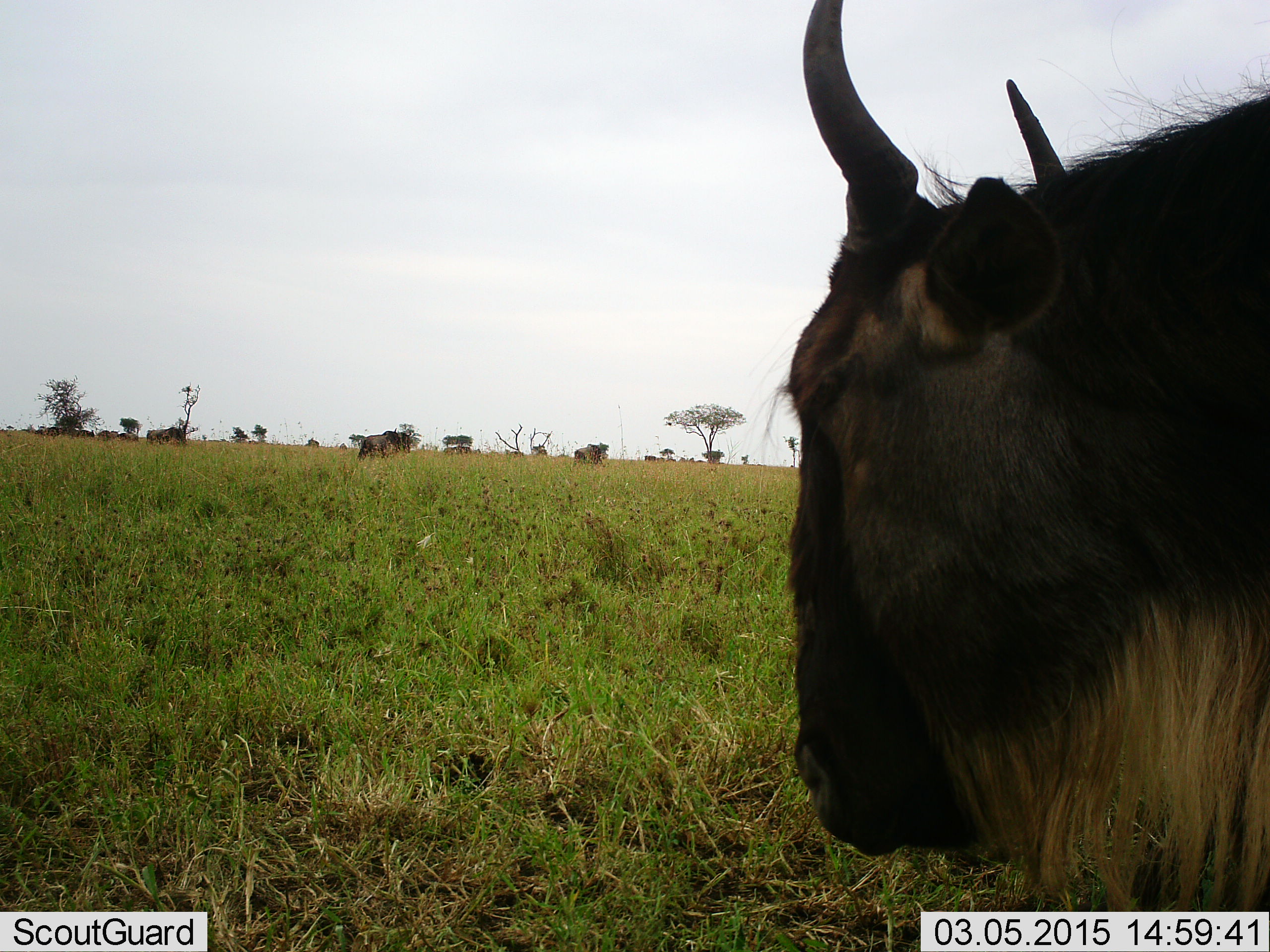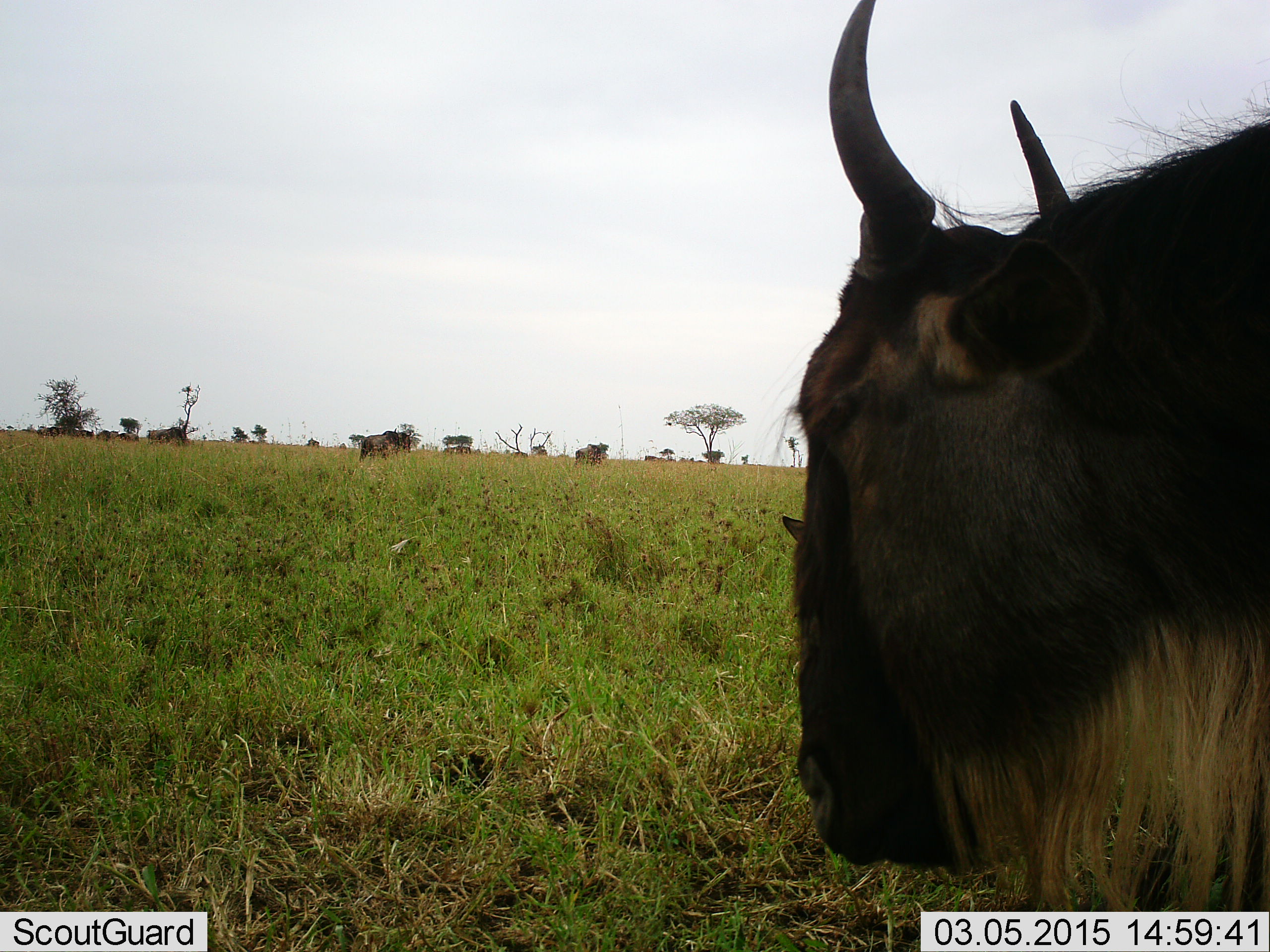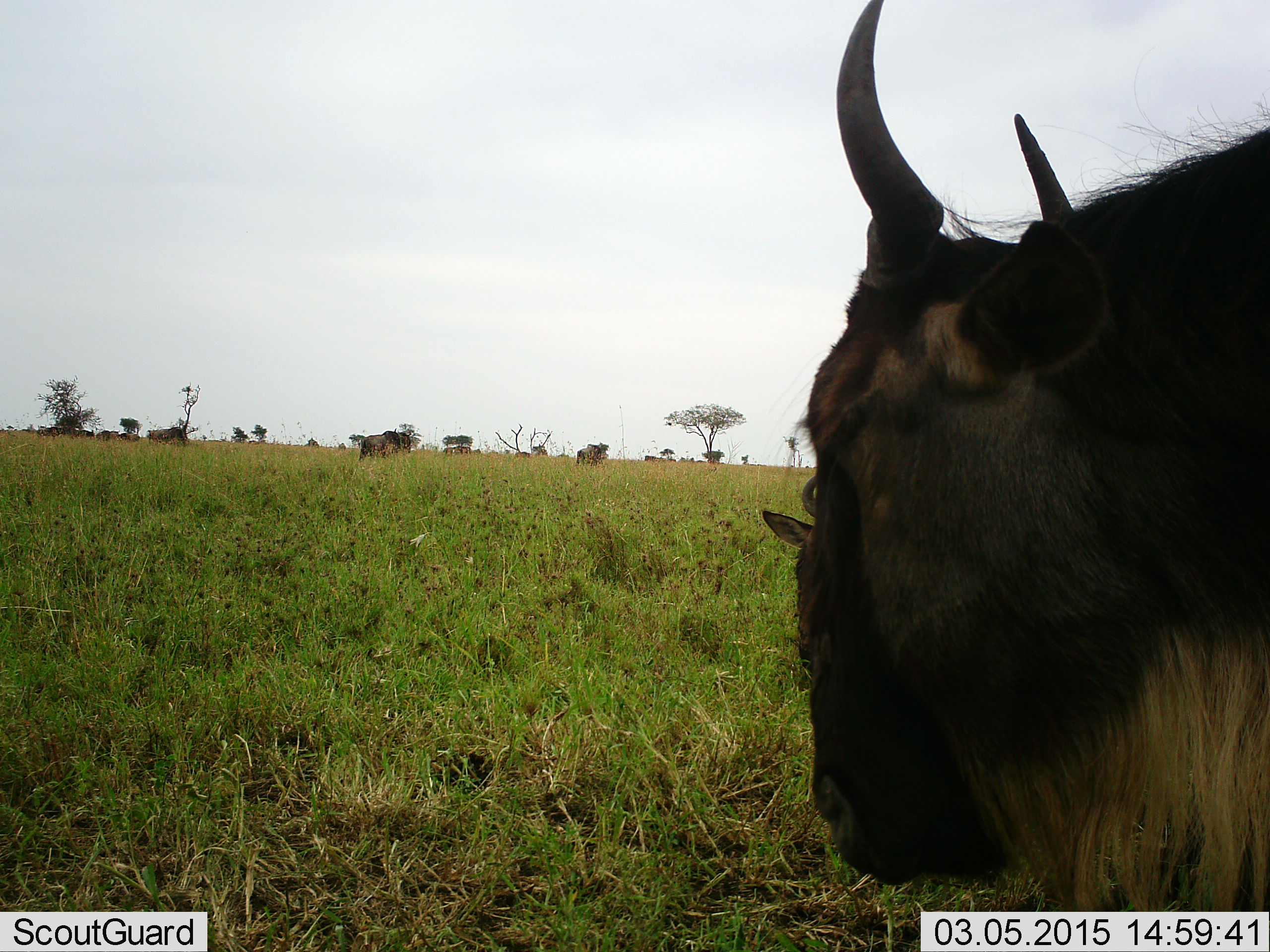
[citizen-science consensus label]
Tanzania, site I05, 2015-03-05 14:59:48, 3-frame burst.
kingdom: Animalia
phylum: Chordata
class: Mammalia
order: Artiodactyla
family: Bovidae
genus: Connochaetes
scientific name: Connochaetes taurinus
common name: blue wildebeest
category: wildebeest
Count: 6.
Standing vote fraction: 70%.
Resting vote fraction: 20%.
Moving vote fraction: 50%.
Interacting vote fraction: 0%.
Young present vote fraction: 0%.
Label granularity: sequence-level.